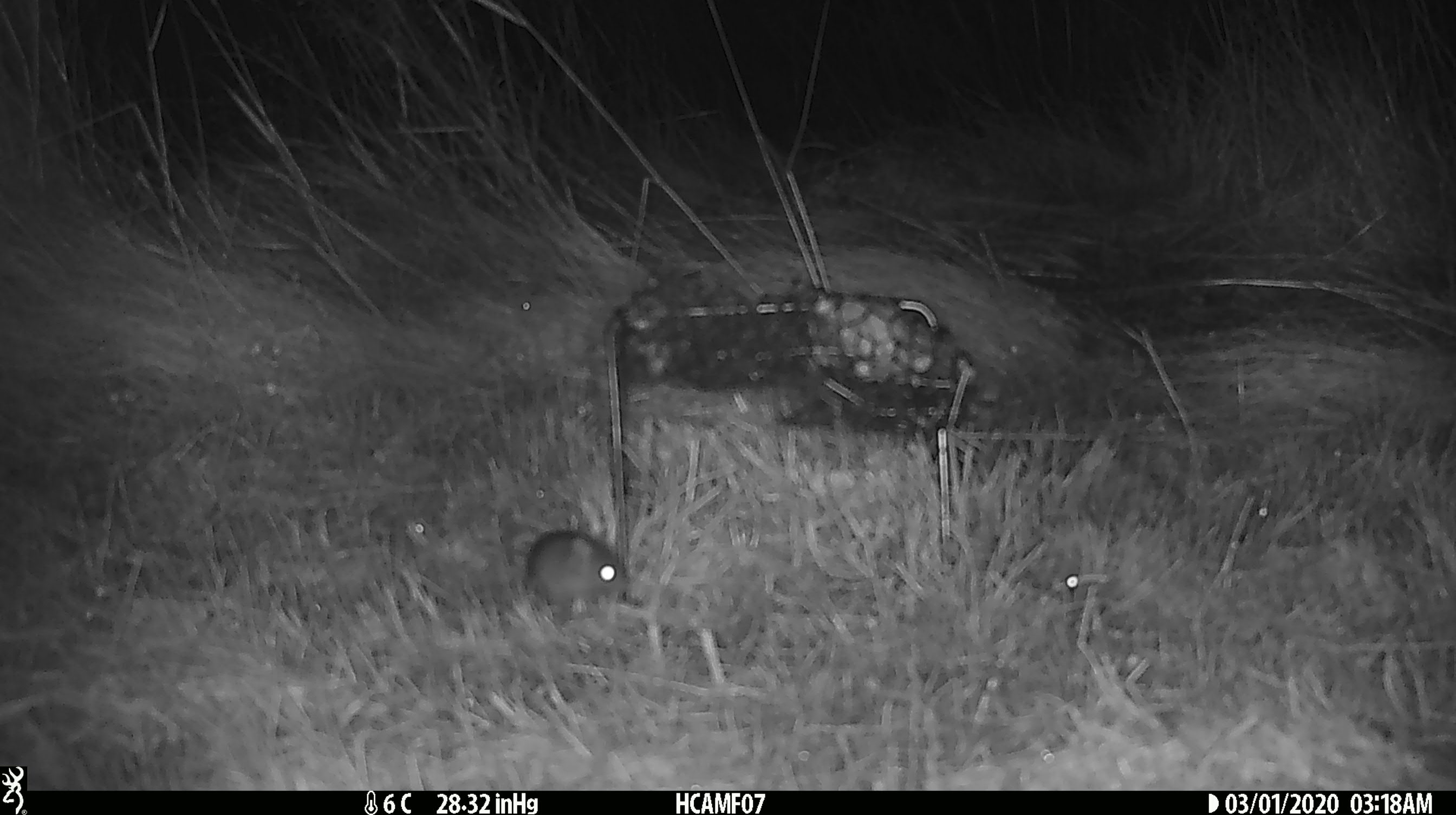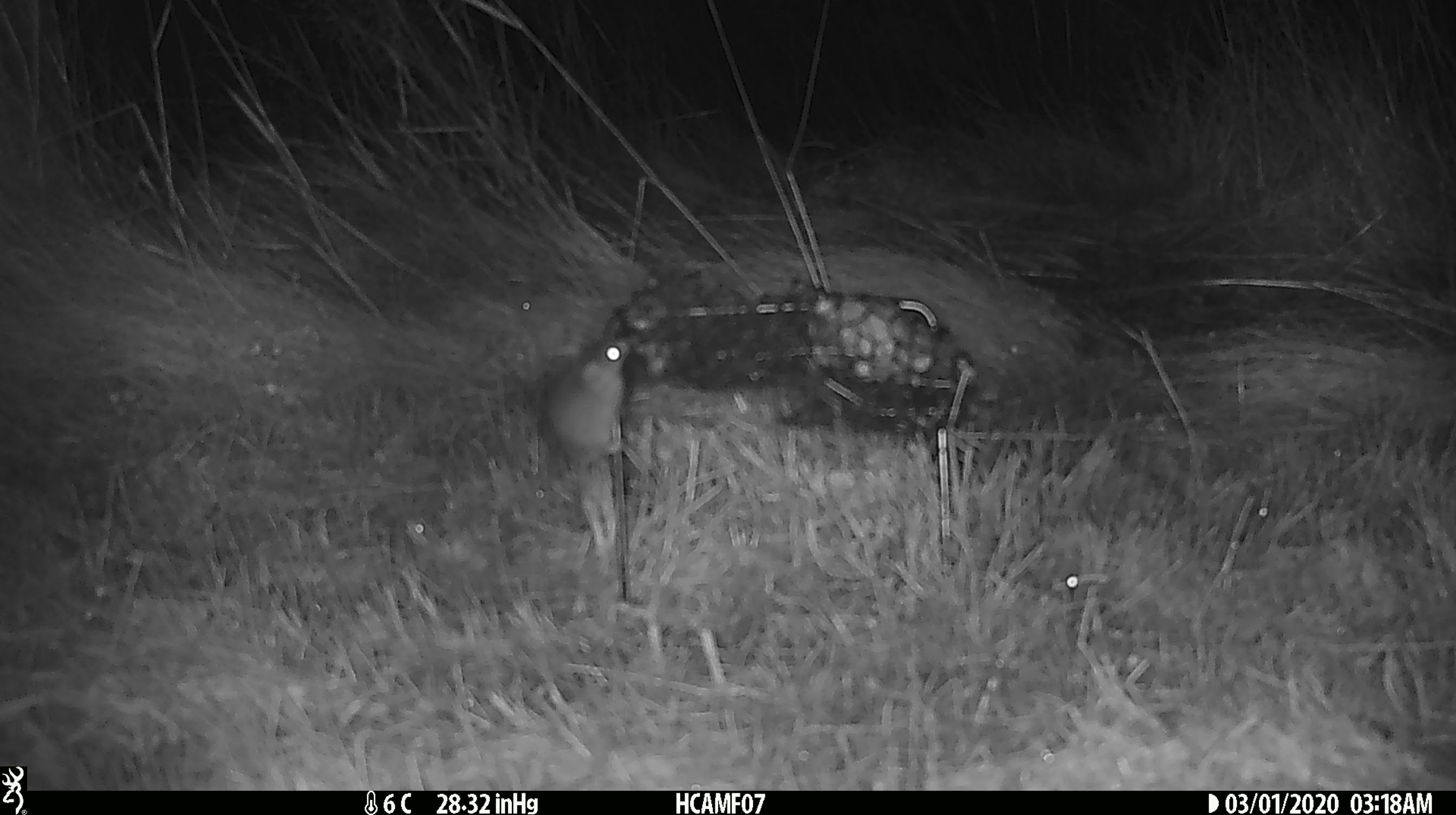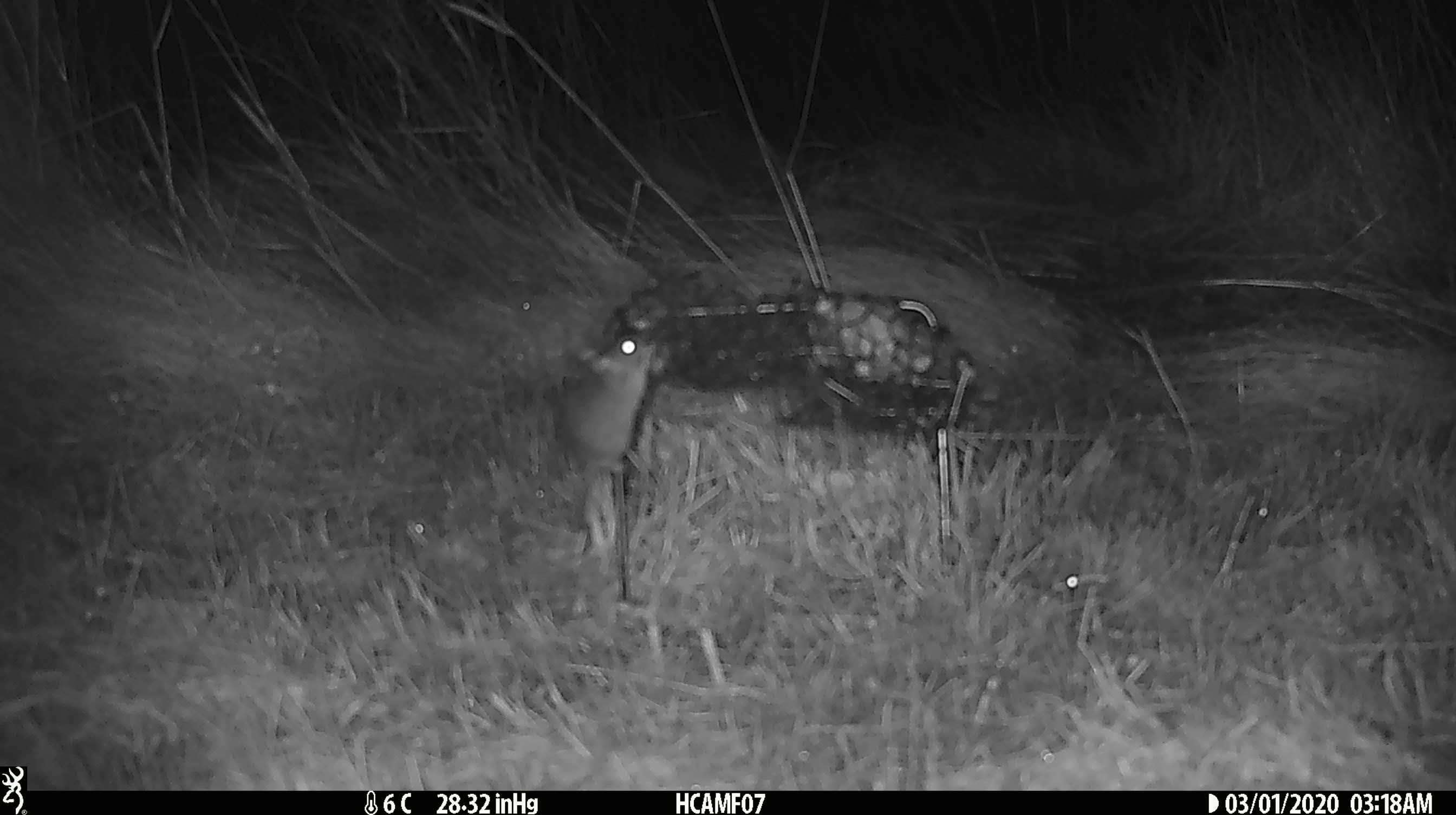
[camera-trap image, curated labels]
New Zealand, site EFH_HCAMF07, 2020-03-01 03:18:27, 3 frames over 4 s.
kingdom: Animalia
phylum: Chordata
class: Mammalia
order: Rodentia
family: Muridae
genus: Mus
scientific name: Mus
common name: mouse